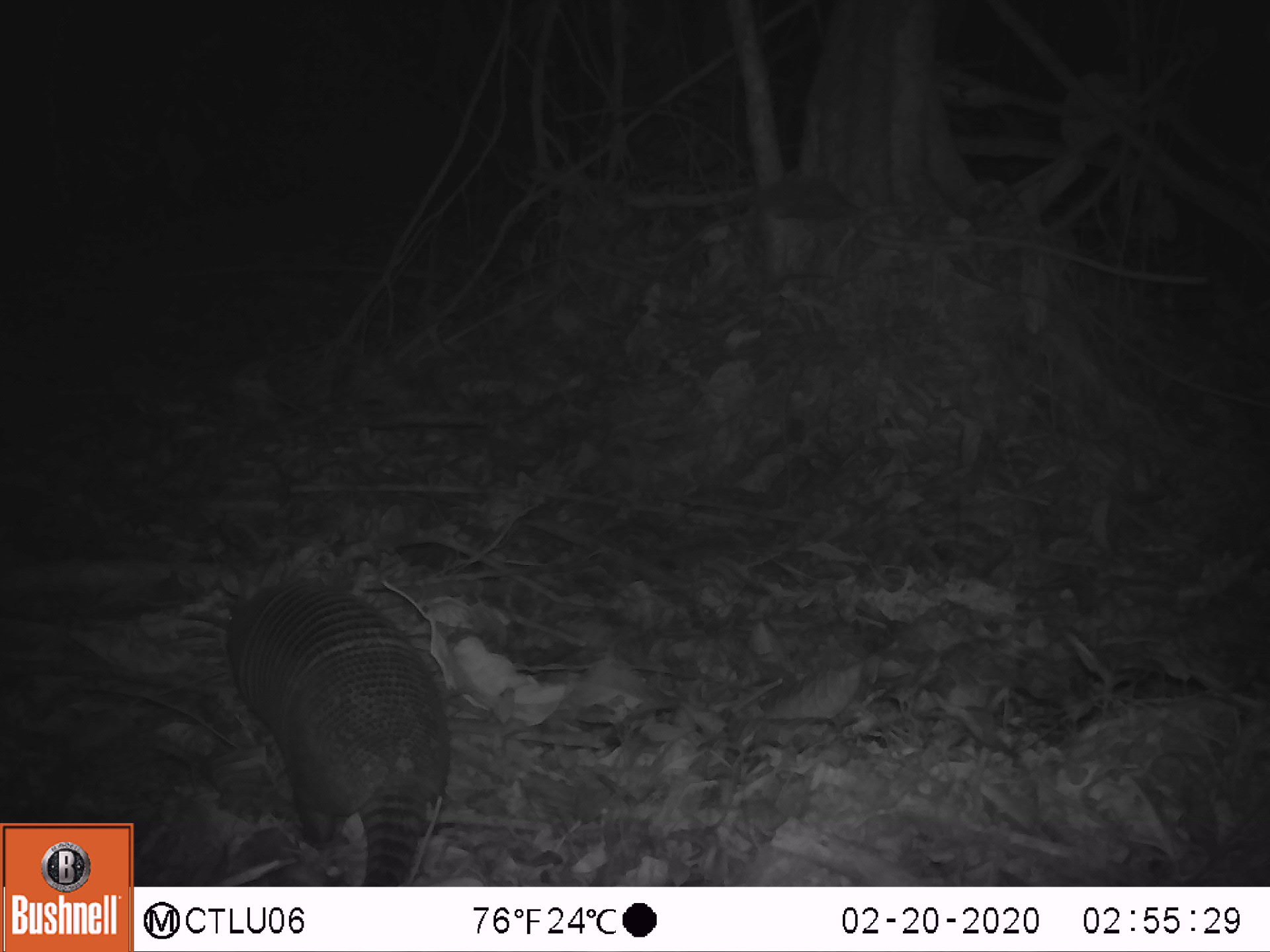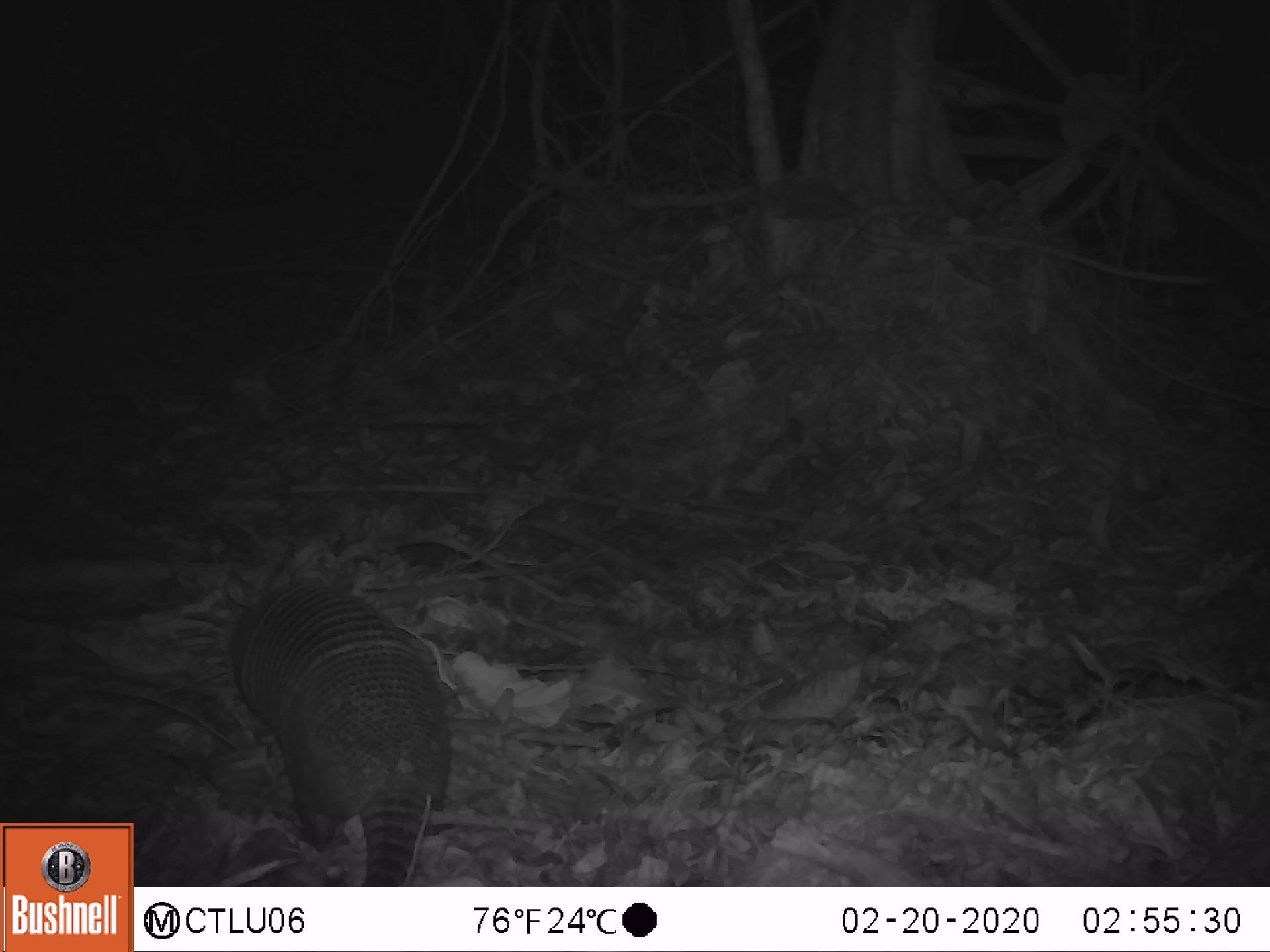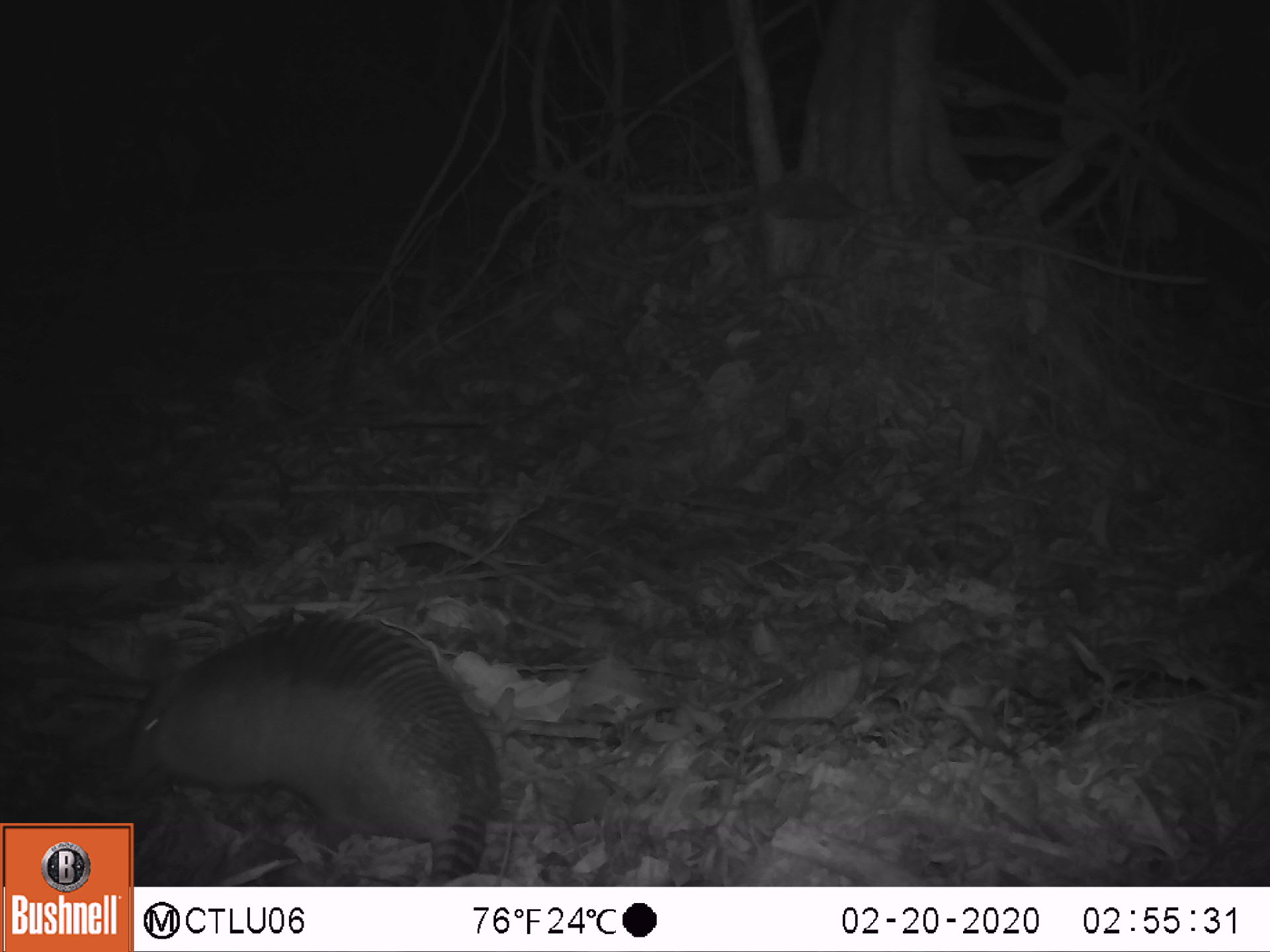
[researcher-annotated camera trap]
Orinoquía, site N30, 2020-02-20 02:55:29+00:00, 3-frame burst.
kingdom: Animalia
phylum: Chordata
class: Mammalia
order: Cingulata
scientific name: Cingulata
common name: armadillo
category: unknown armadillo